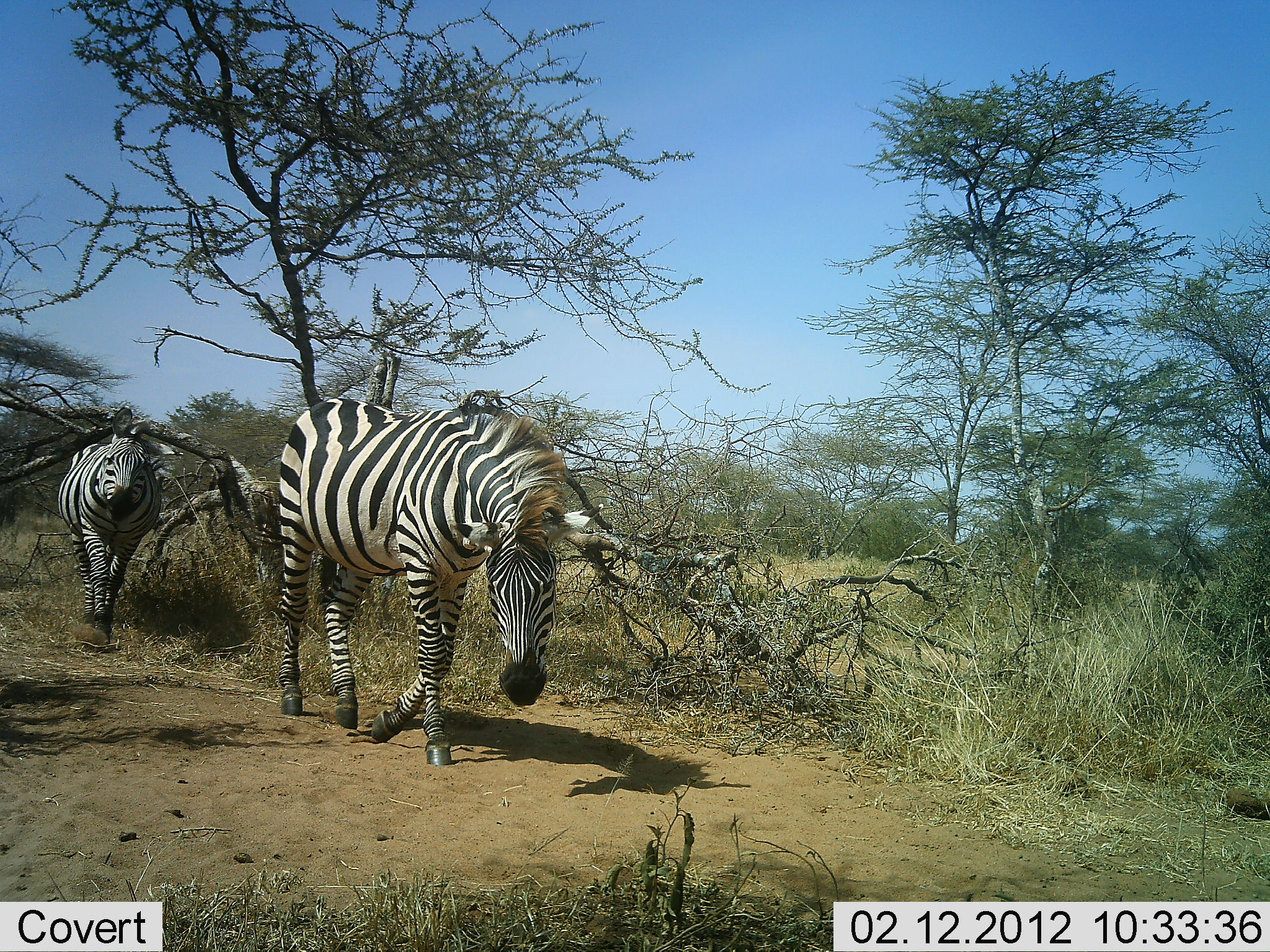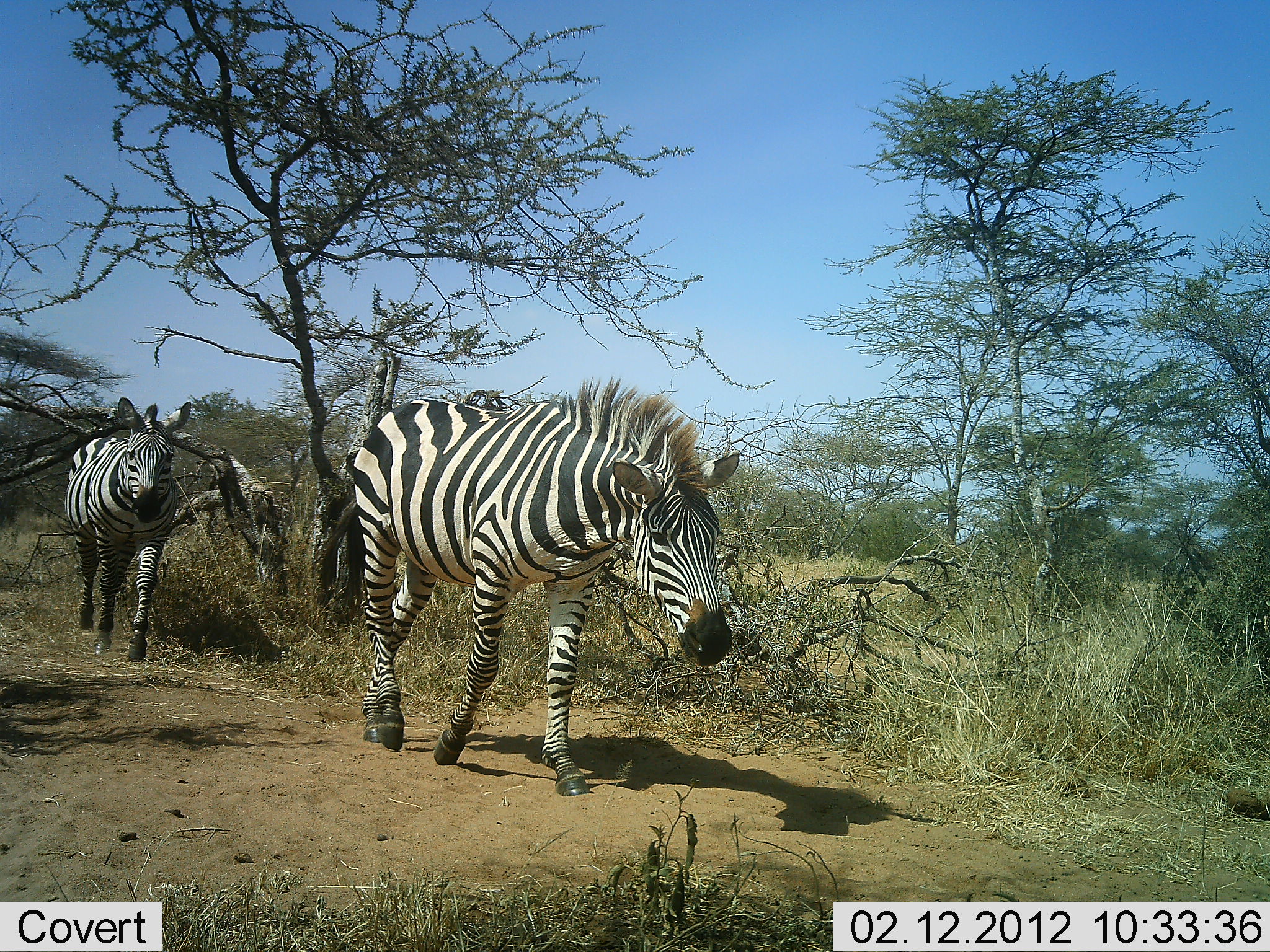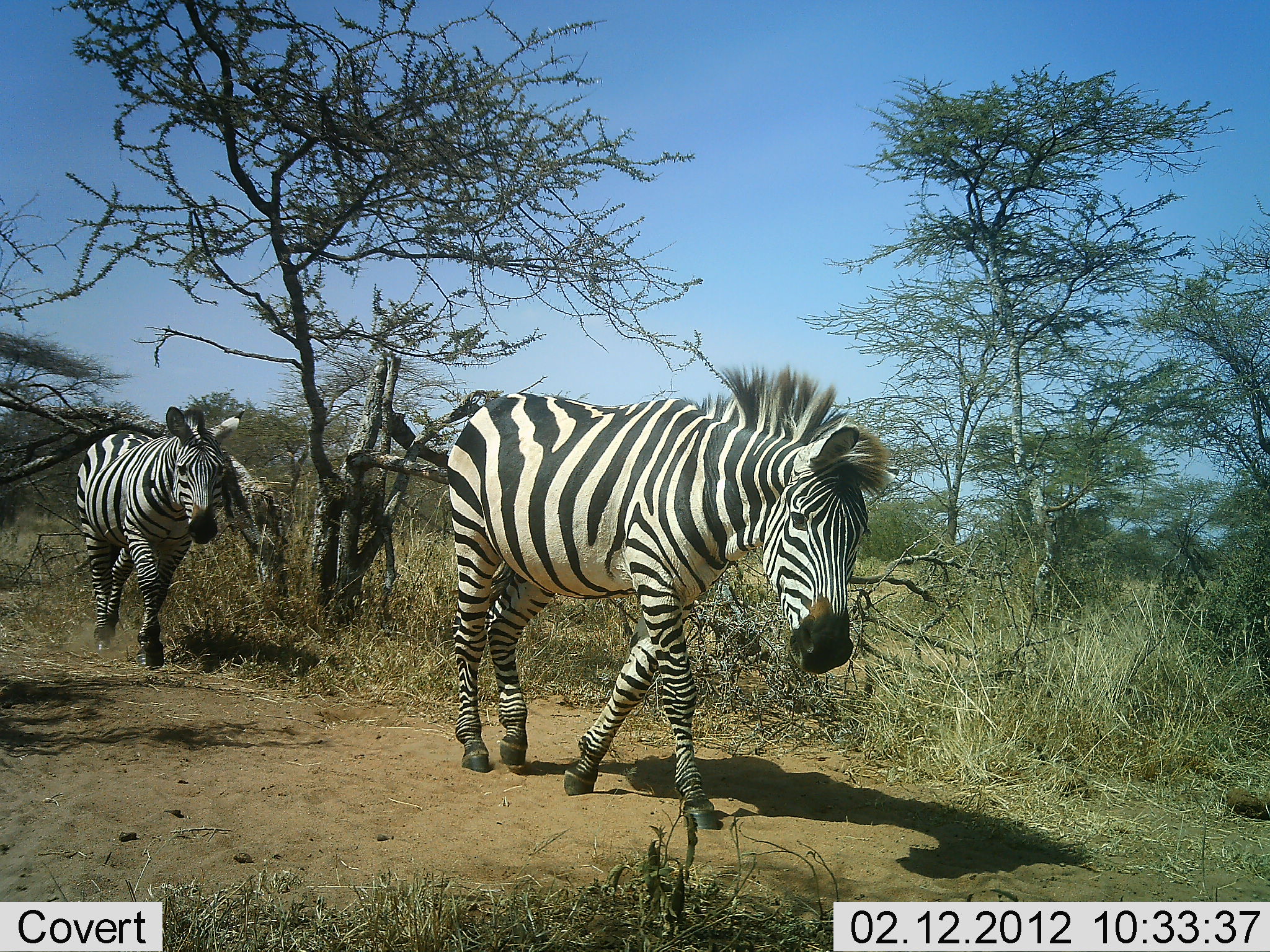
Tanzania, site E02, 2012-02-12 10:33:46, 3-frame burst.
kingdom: Animalia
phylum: Chordata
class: Mammalia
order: Perissodactyla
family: Equidae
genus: Equus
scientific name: Equus quagga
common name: plains zebra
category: zebra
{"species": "zebra (plains zebra) (Equus quagga)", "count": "2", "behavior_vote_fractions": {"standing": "0%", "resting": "0%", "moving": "100%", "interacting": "0%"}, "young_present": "0%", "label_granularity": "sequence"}